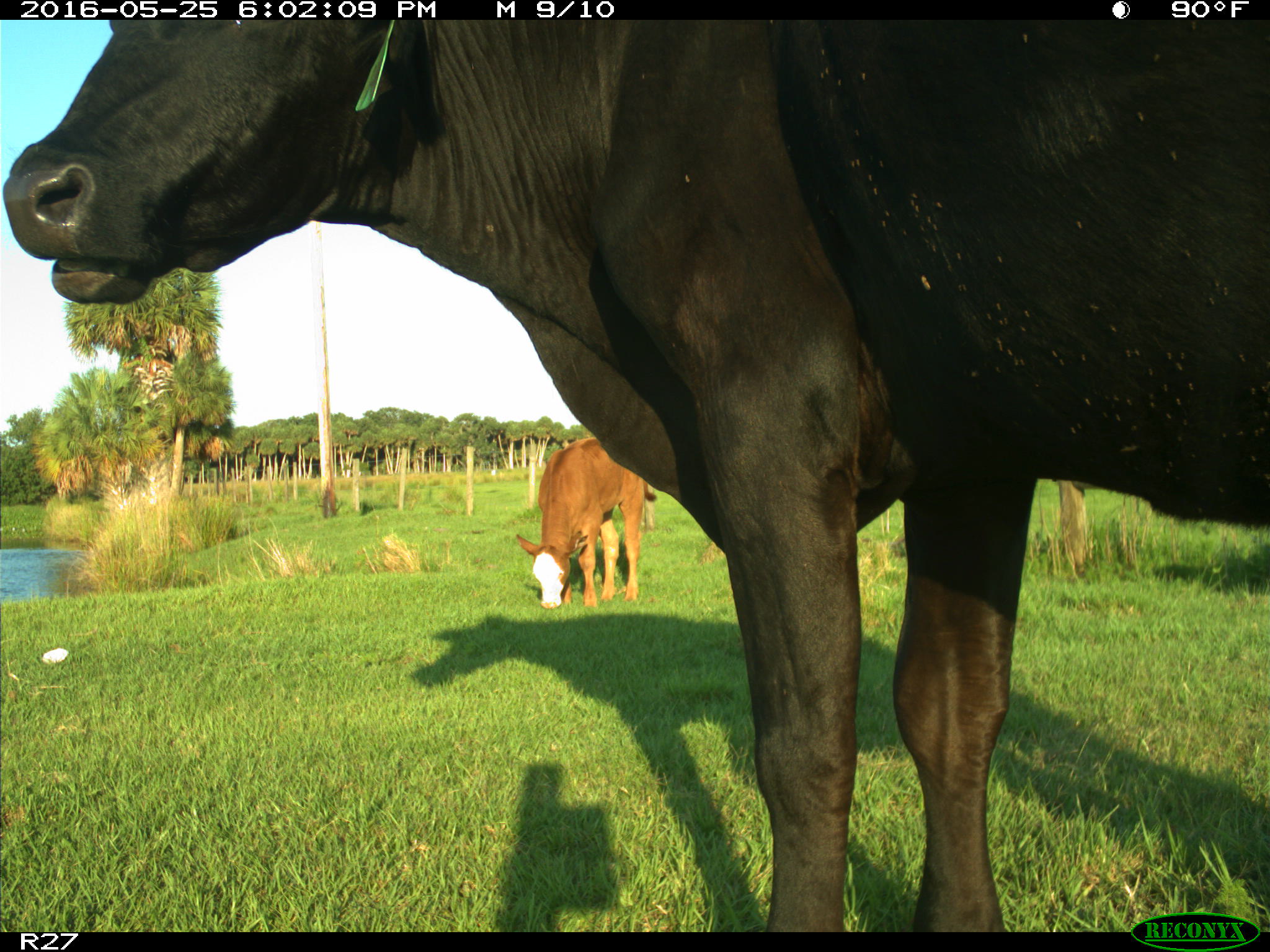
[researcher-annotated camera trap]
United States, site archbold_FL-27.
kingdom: Animalia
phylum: Chordata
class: Mammalia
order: Artiodactyla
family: Bovidae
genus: Bos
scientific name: Bos taurus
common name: domestic cow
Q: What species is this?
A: Bos taurus (domestic cow).